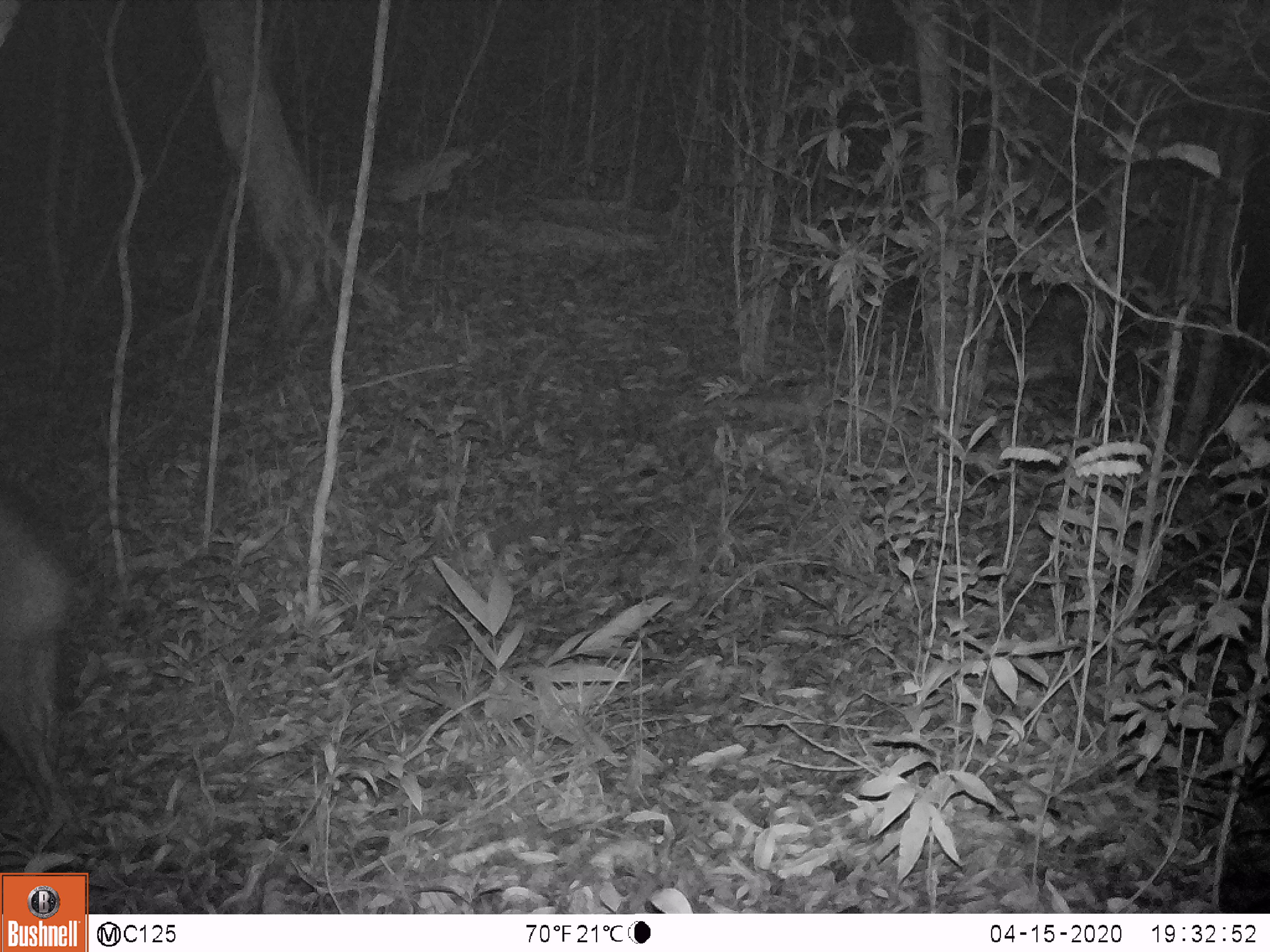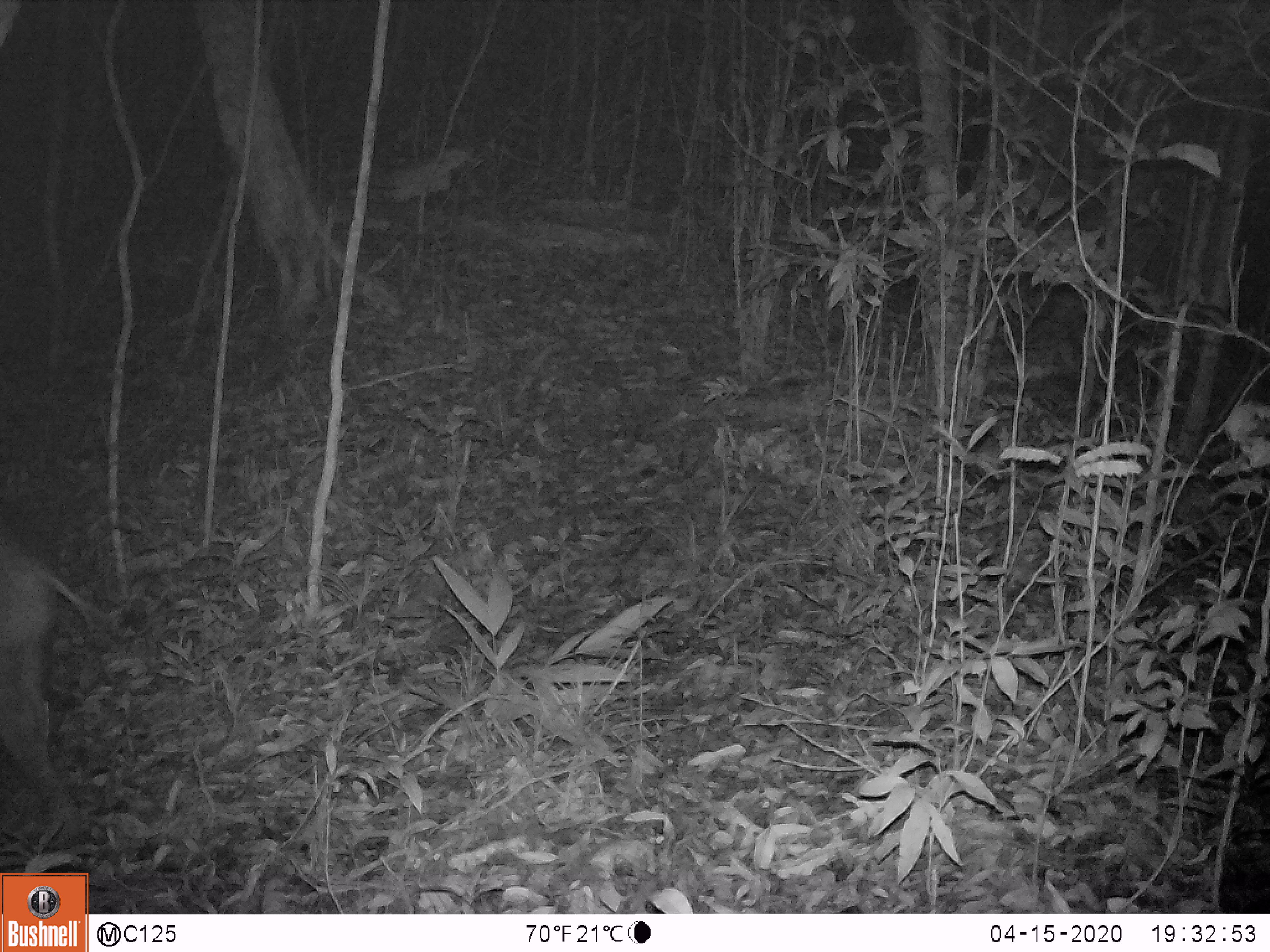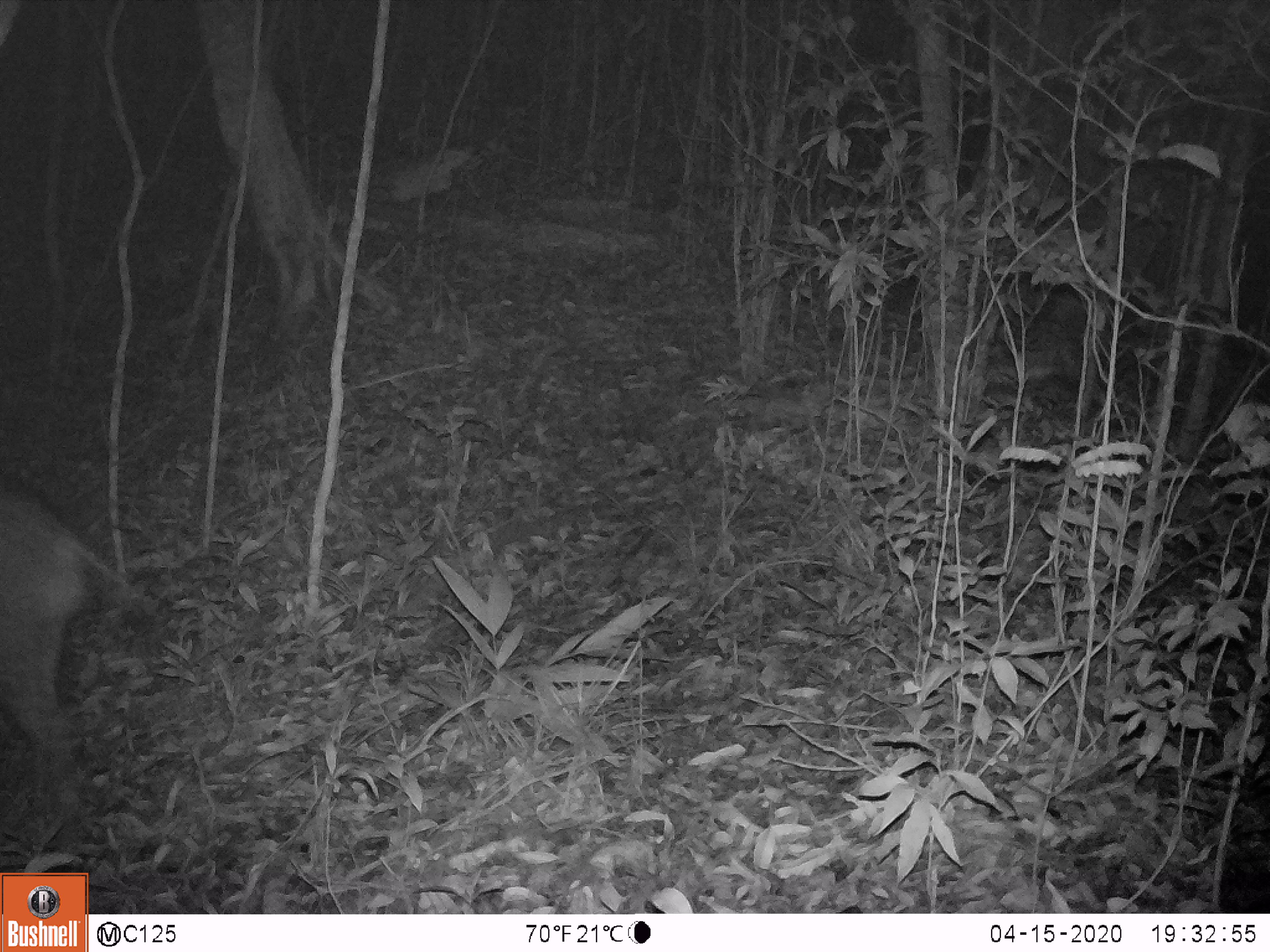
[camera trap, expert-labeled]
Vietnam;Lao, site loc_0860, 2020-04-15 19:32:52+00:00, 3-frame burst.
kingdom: Animalia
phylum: Chordata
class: Mammalia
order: Artiodactyla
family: Suidae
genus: Sus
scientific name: Sus scrofa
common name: eurasian wild pig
Eurasian wild pig (Sus scrofa). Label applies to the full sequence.